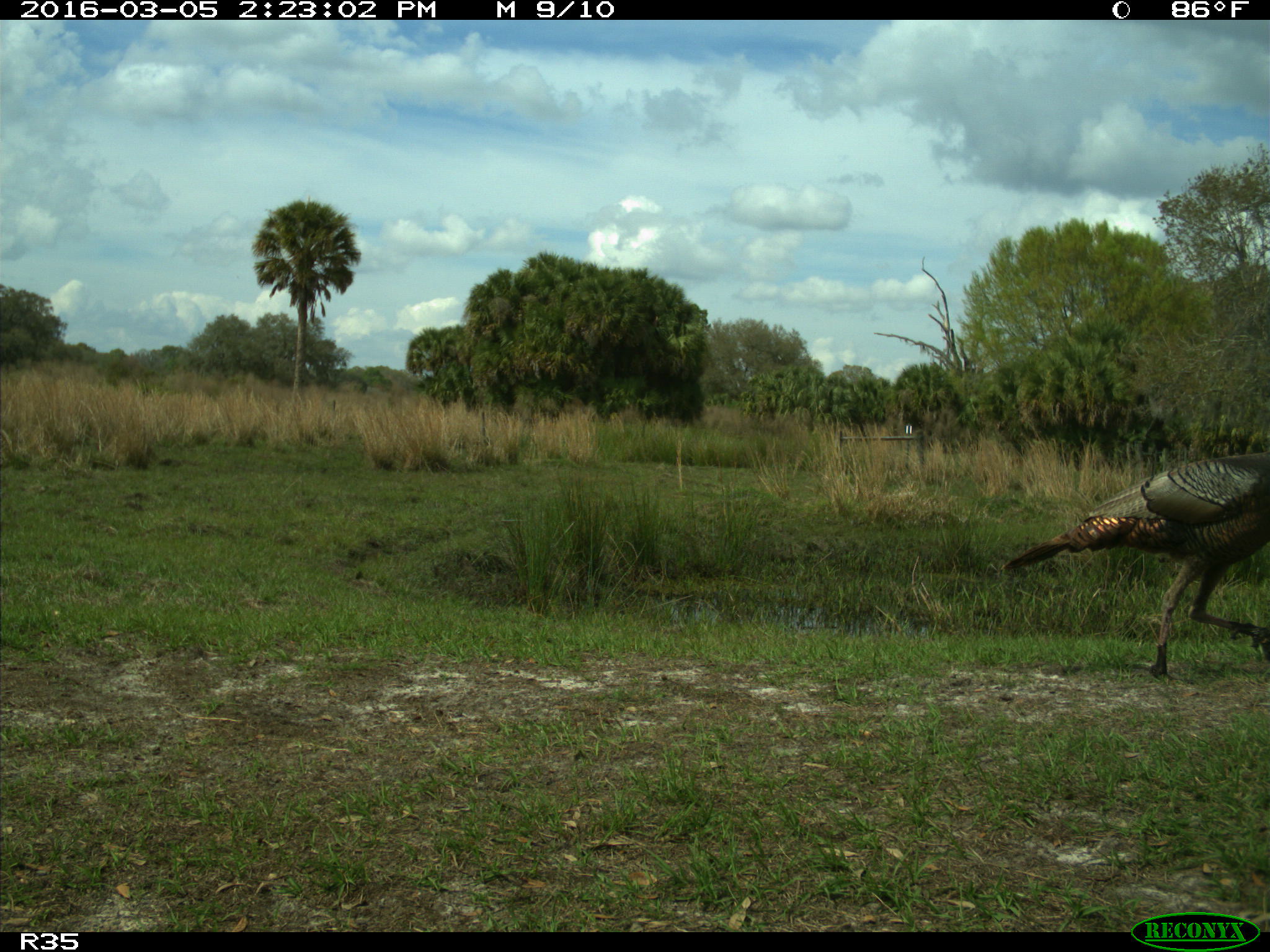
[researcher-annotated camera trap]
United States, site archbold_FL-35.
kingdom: Animalia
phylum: Chordata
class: Aves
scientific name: Aves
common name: birds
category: unidentified bird